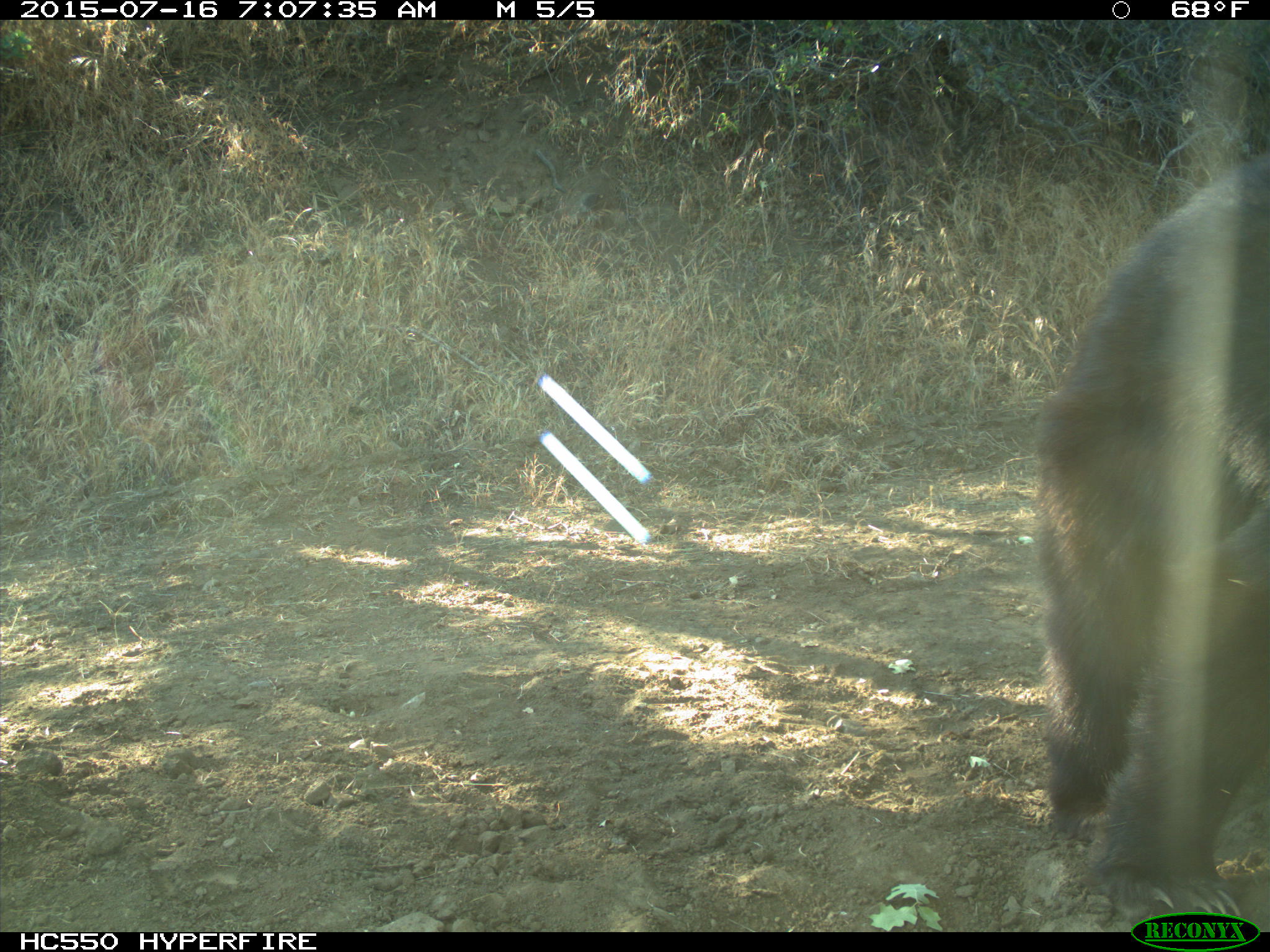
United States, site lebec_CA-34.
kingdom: Animalia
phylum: Chordata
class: Mammalia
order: Carnivora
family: Ursidae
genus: Ursus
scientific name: Ursus americanus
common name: american black bear